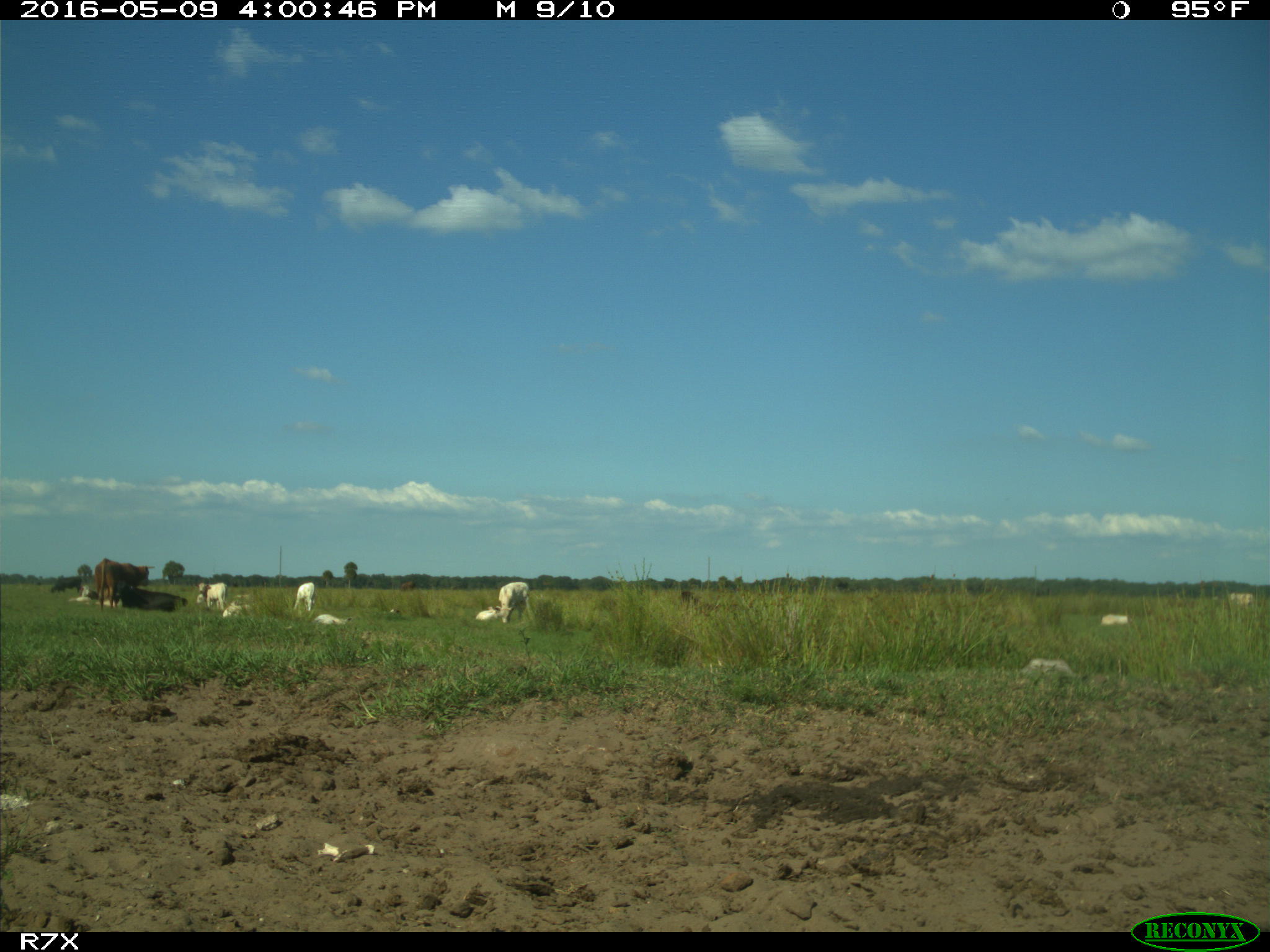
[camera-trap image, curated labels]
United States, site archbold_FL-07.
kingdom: Animalia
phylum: Chordata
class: Mammalia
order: Artiodactyla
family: Bovidae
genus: Bos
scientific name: Bos taurus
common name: domestic cow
Bos taurus (domestic cow).